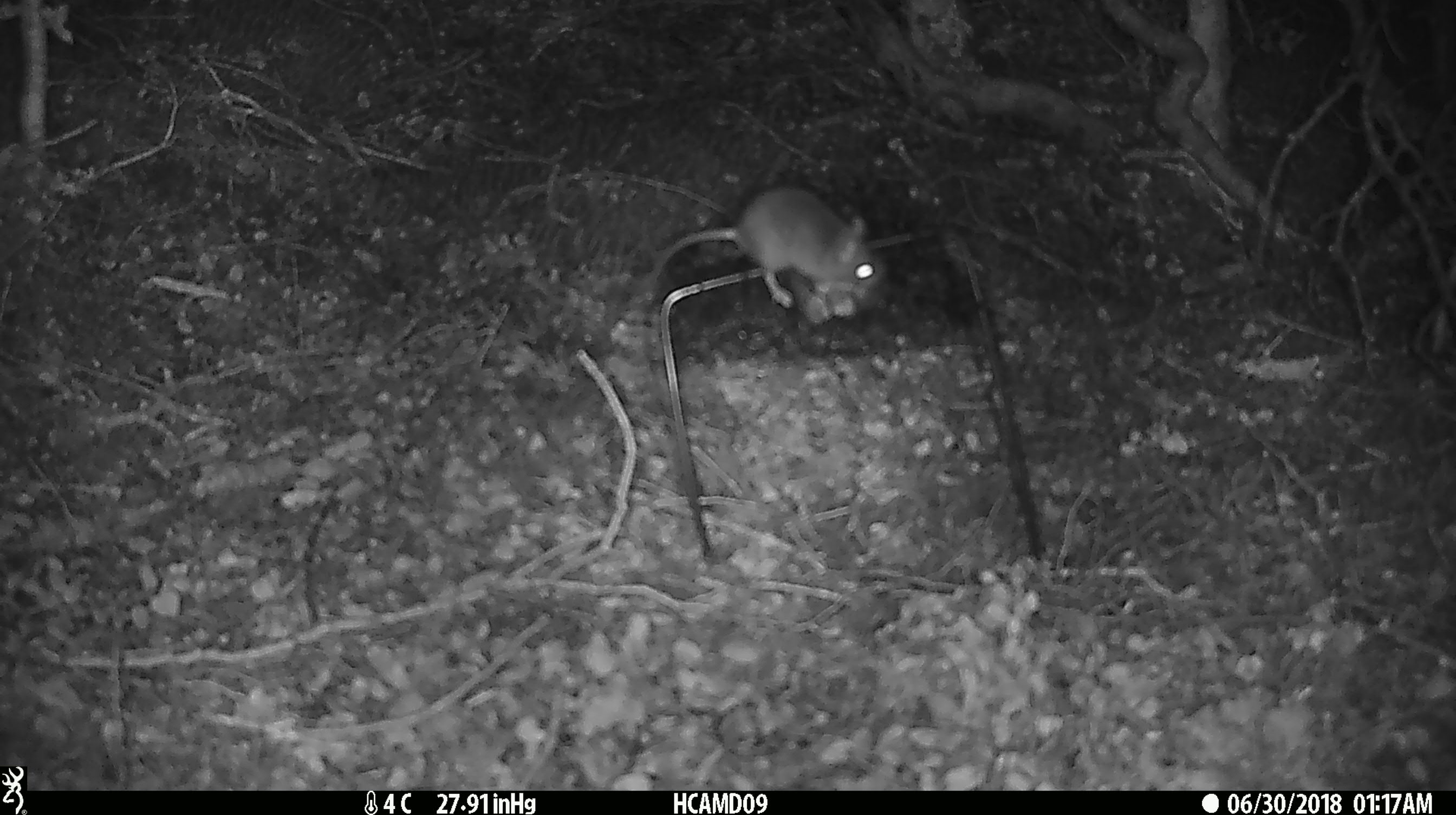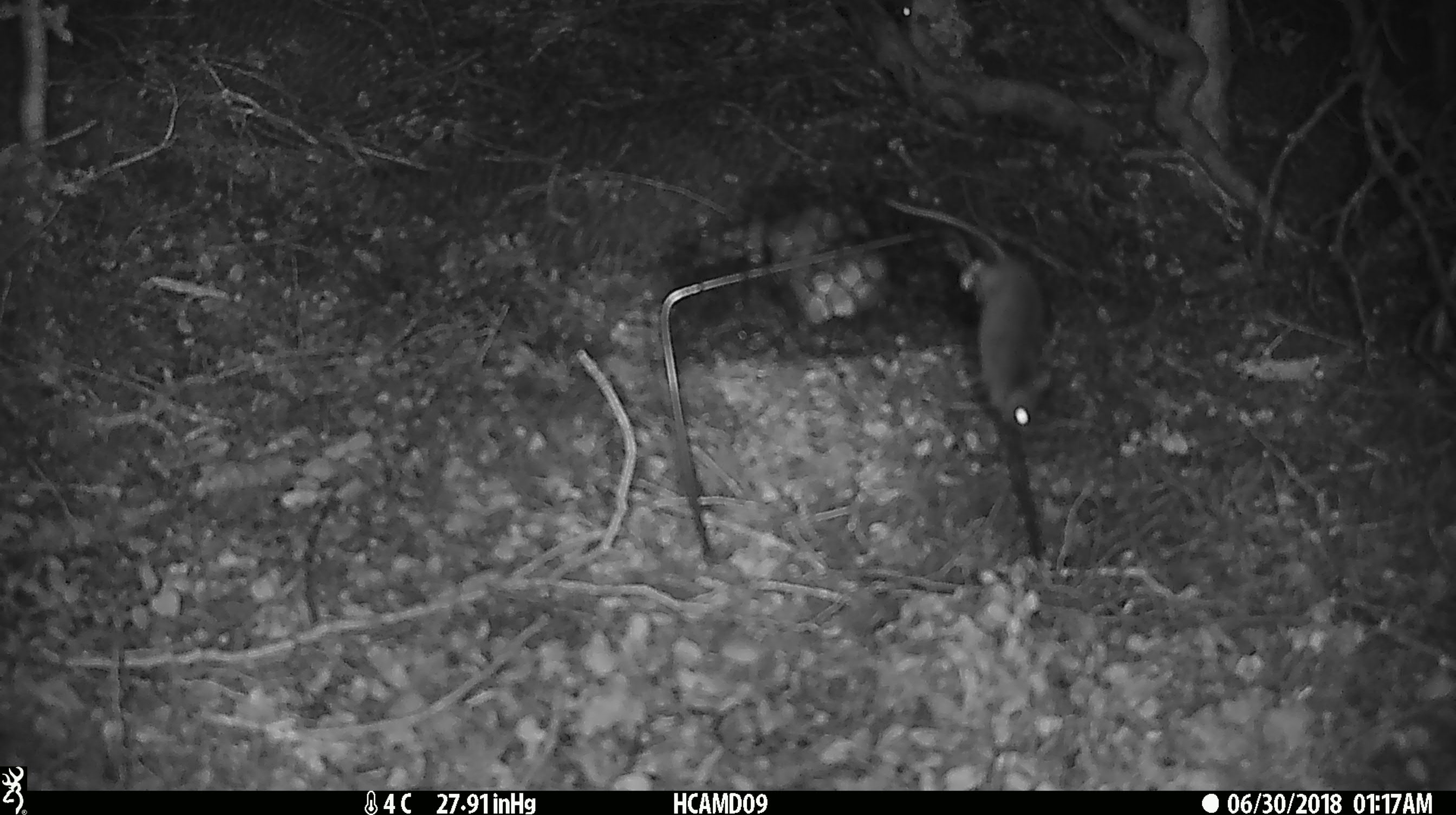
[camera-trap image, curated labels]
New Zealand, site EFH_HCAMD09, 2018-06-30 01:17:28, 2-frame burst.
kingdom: Animalia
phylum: Chordata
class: Mammalia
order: Rodentia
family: Muridae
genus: Mus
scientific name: Mus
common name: mouse